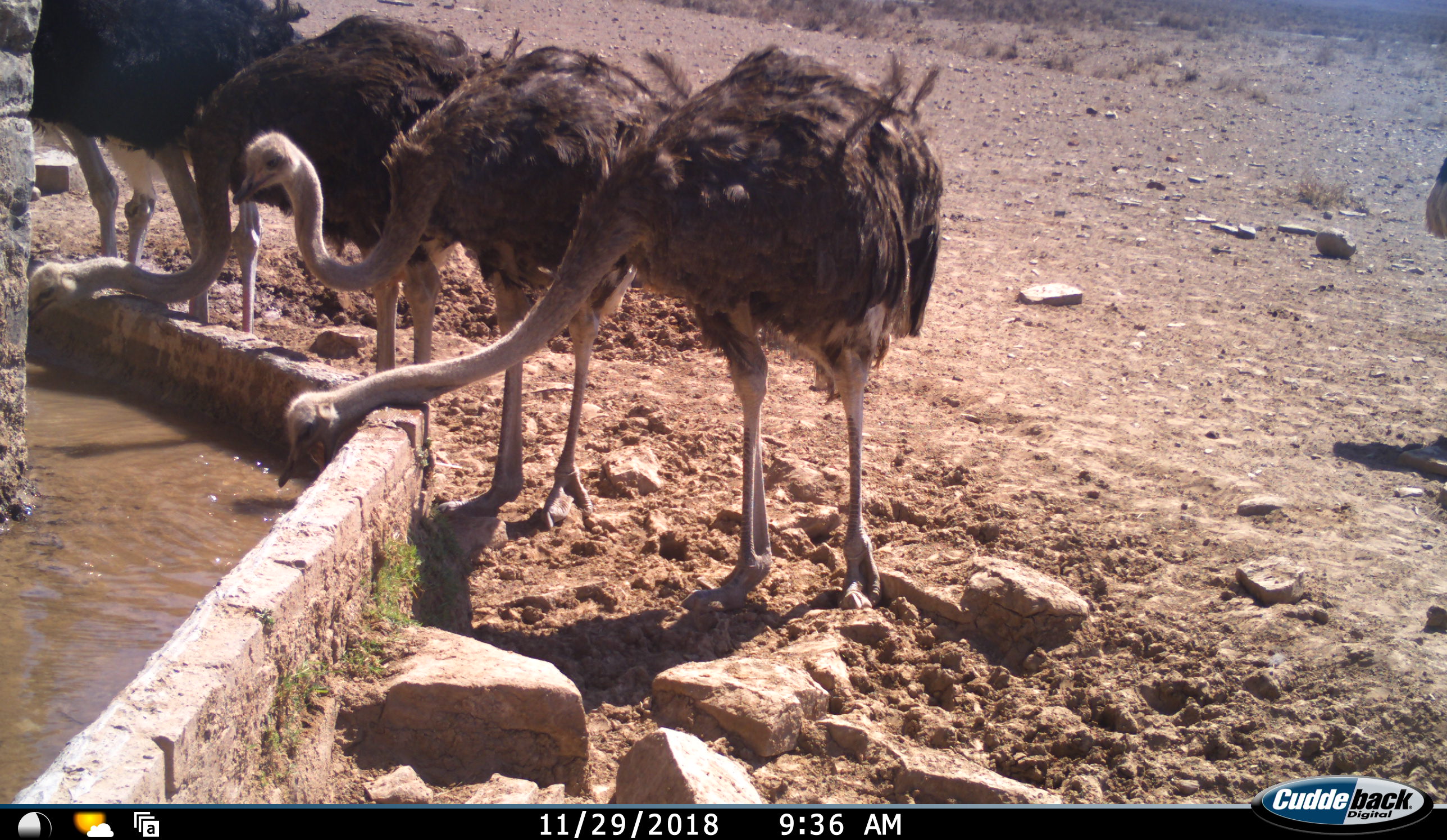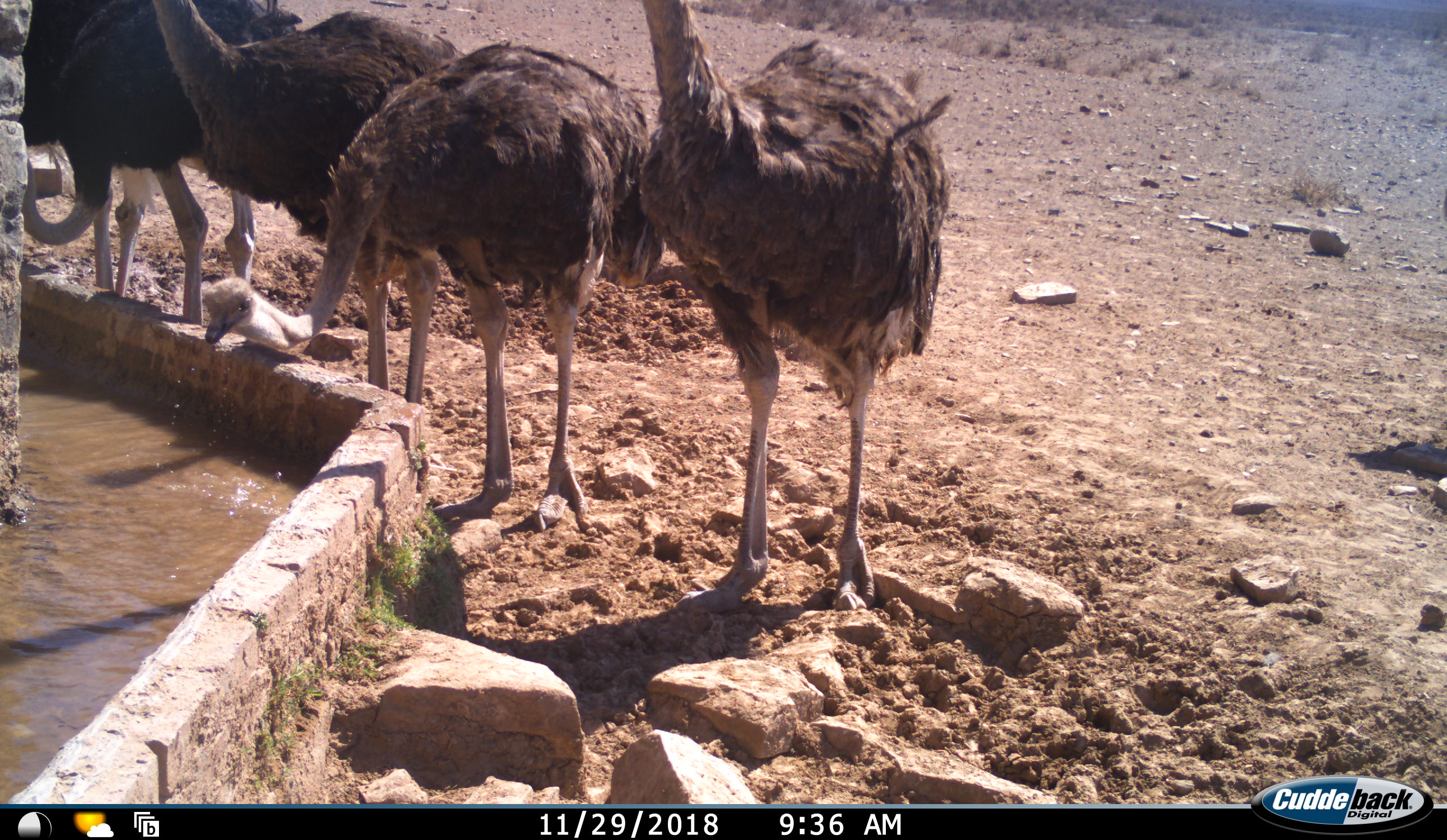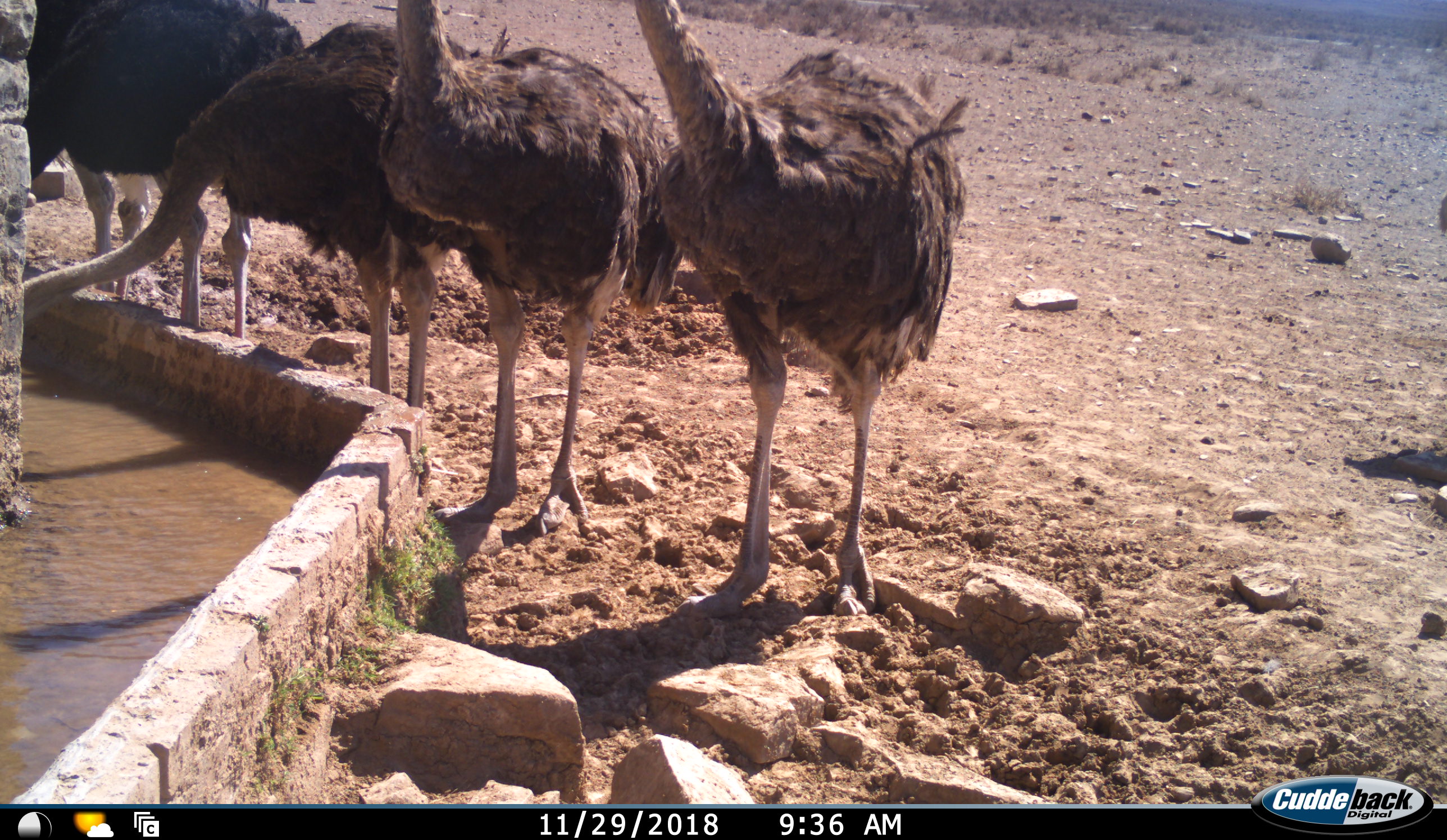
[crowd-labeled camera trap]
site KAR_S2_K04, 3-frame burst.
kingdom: Animalia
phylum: Chordata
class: Aves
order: Struthioniformes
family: Struthionidae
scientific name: Struthionidae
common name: ostrich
Ostrich (Struthionidae), count 6. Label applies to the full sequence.